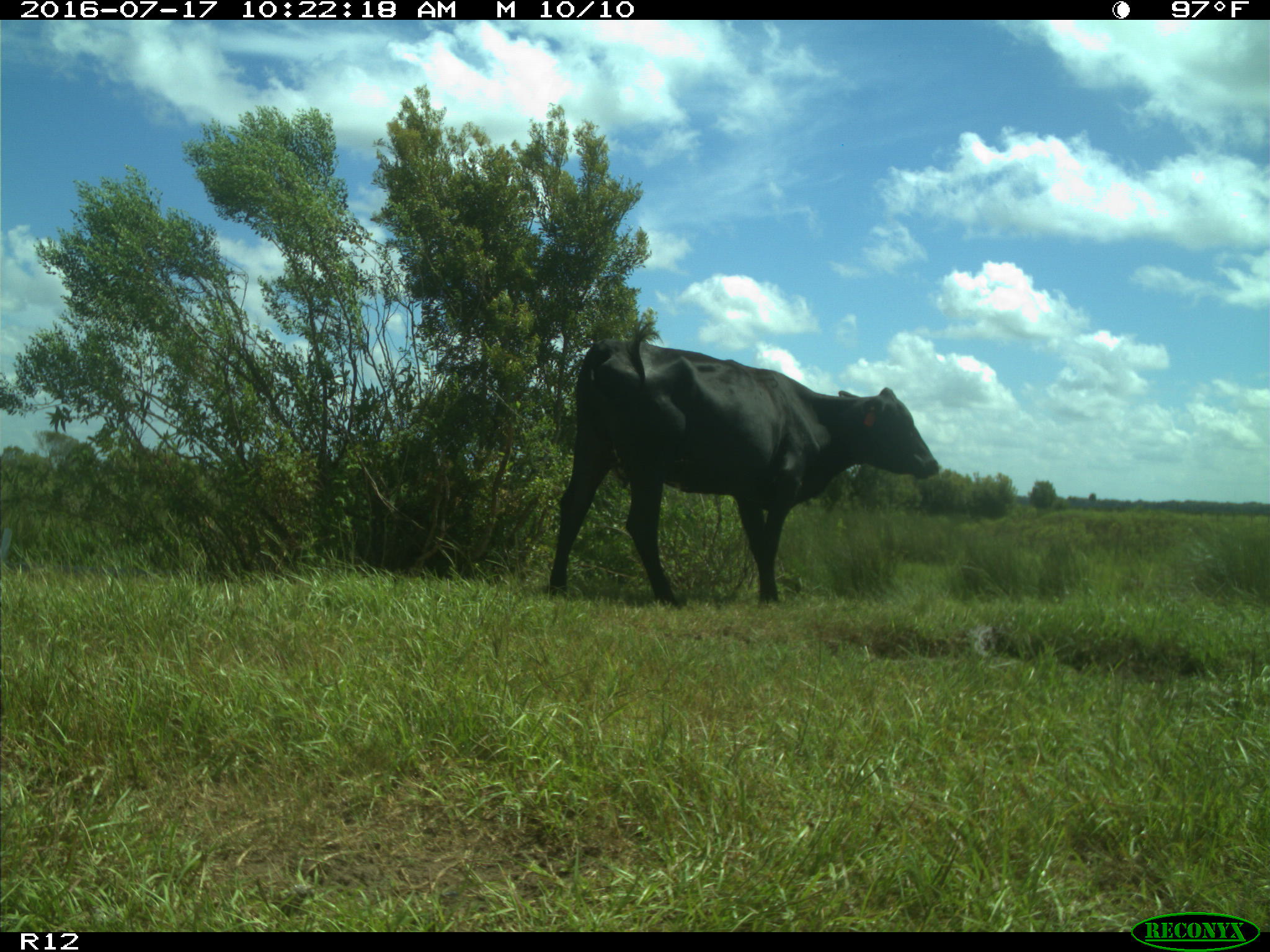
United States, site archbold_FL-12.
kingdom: Animalia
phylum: Chordata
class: Mammalia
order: Artiodactyla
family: Bovidae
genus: Bos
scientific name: Bos taurus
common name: domestic cow